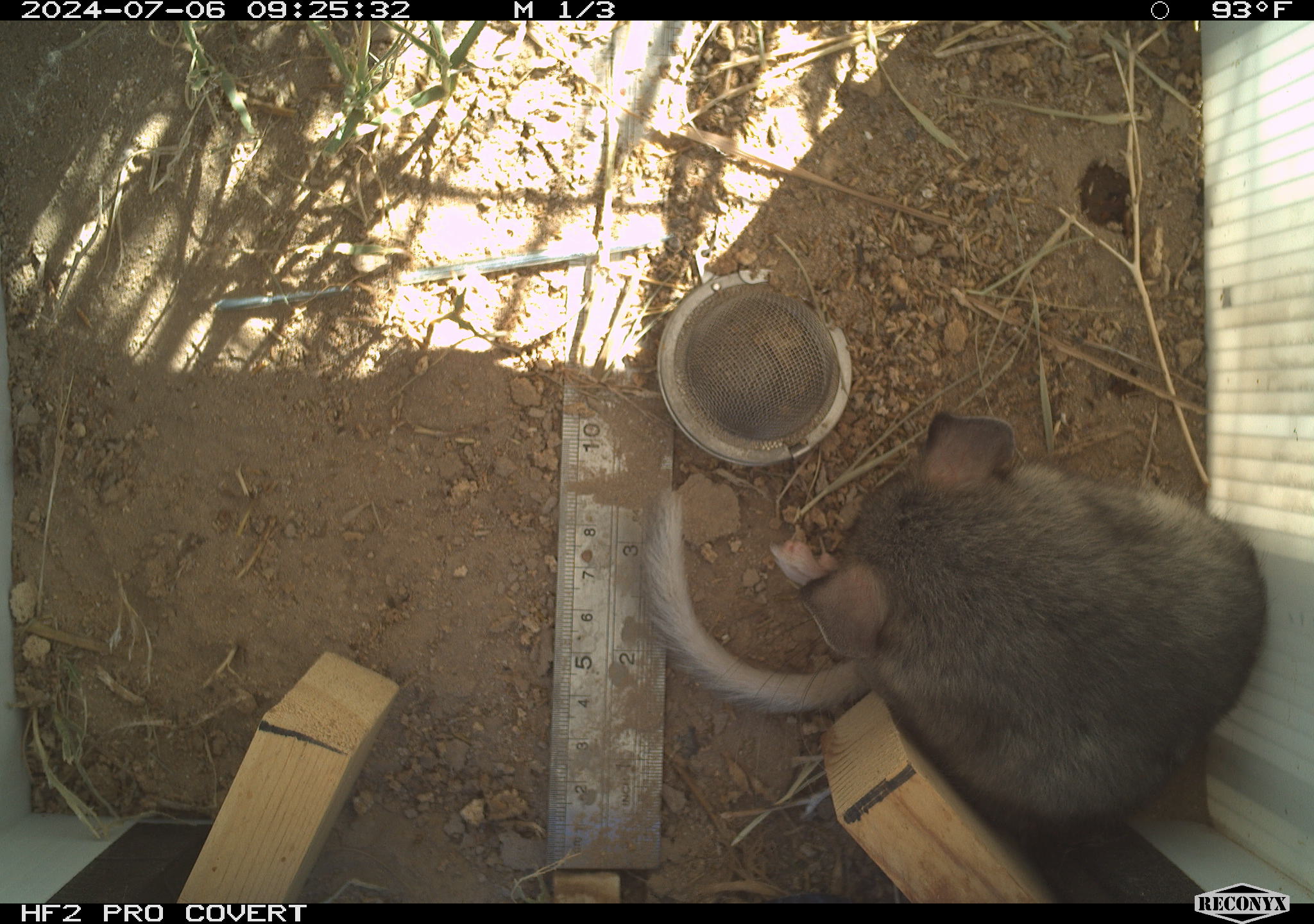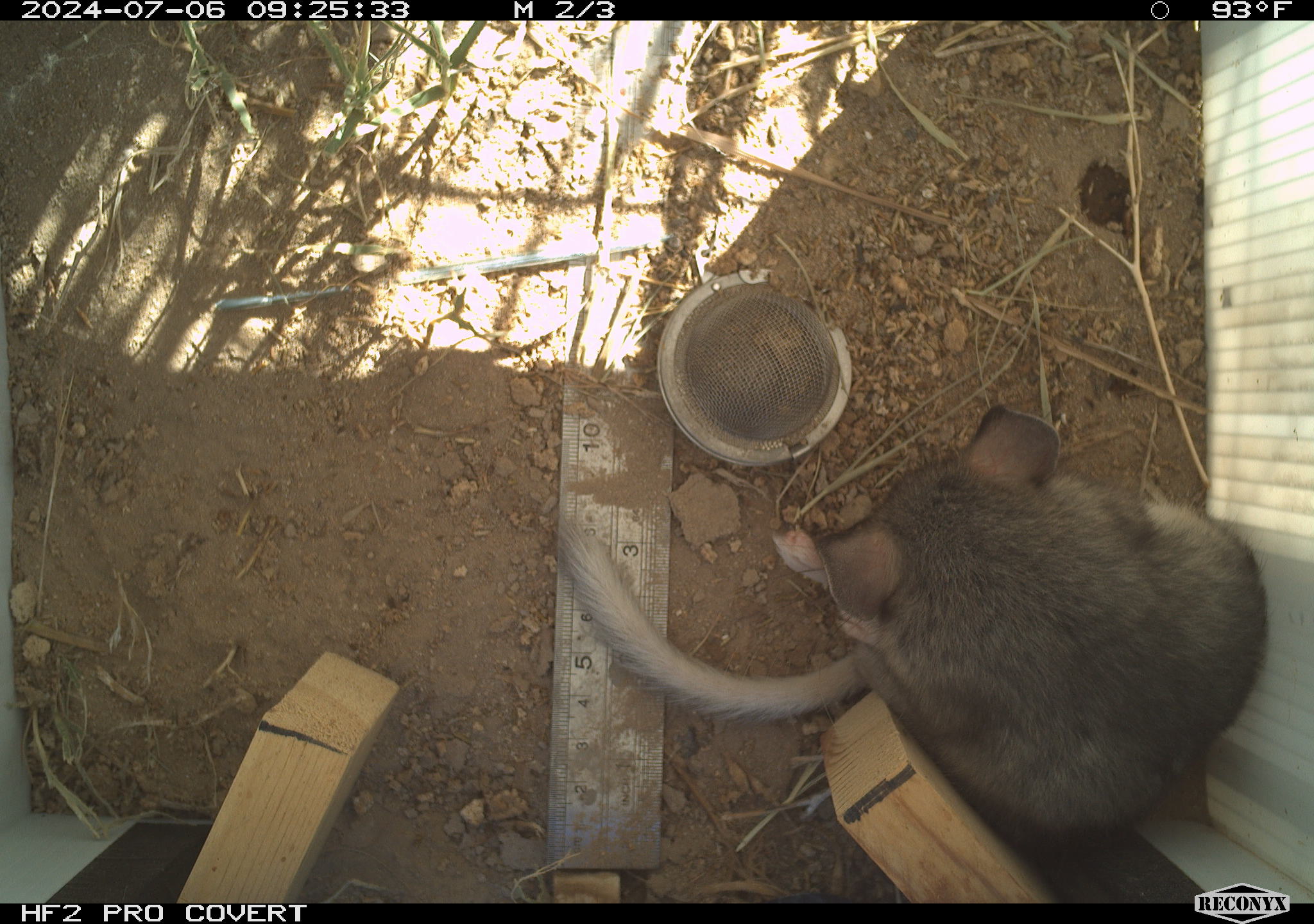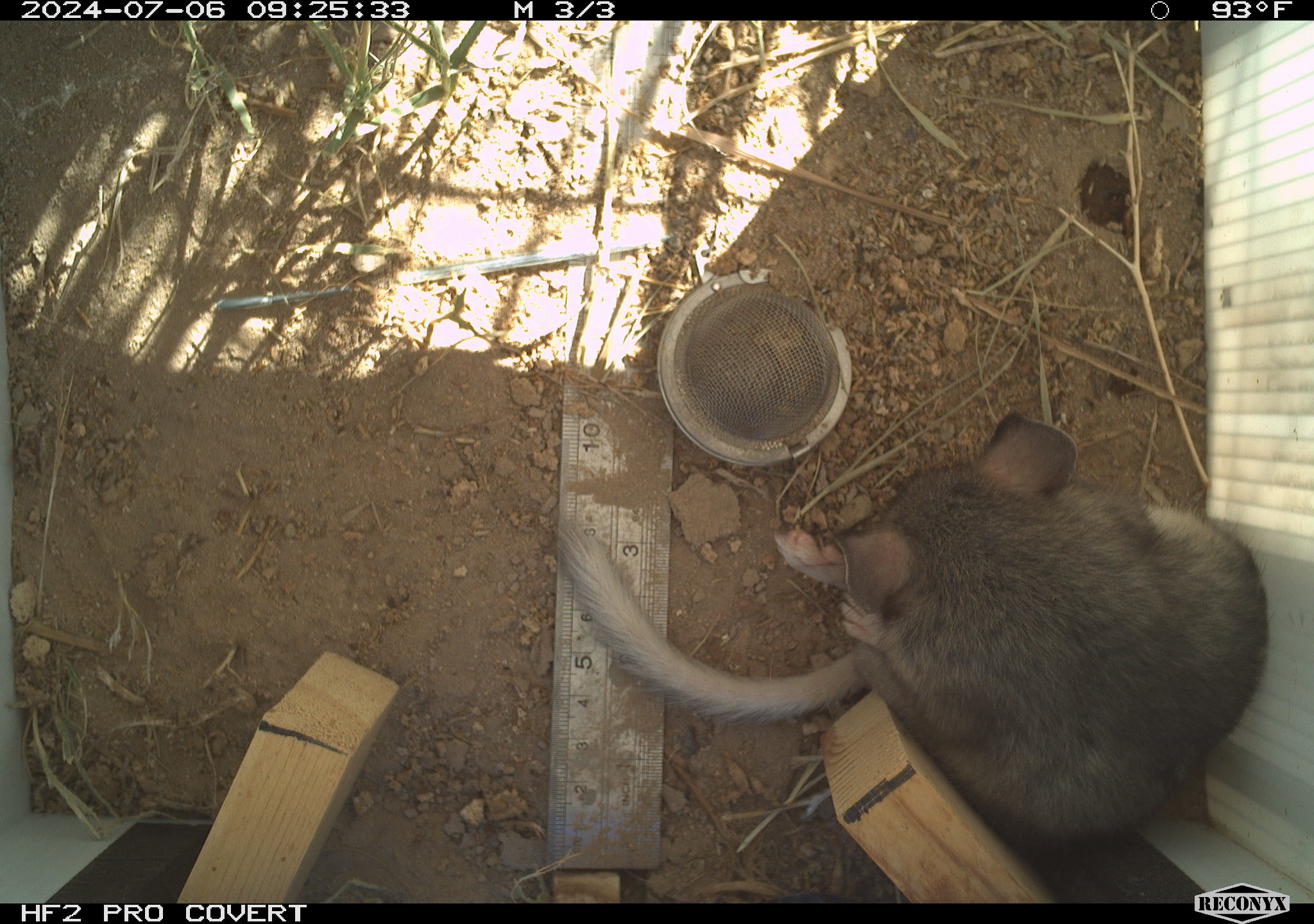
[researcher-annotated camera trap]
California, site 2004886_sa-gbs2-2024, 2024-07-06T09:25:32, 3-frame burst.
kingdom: Animalia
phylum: Chordata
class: Mammalia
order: Rodentia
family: Cricetidae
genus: Neotoma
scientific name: Neotoma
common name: pack rat or woodrat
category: neotoma species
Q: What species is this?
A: Neotoma species (pack rat or woodrat) (Neotoma).